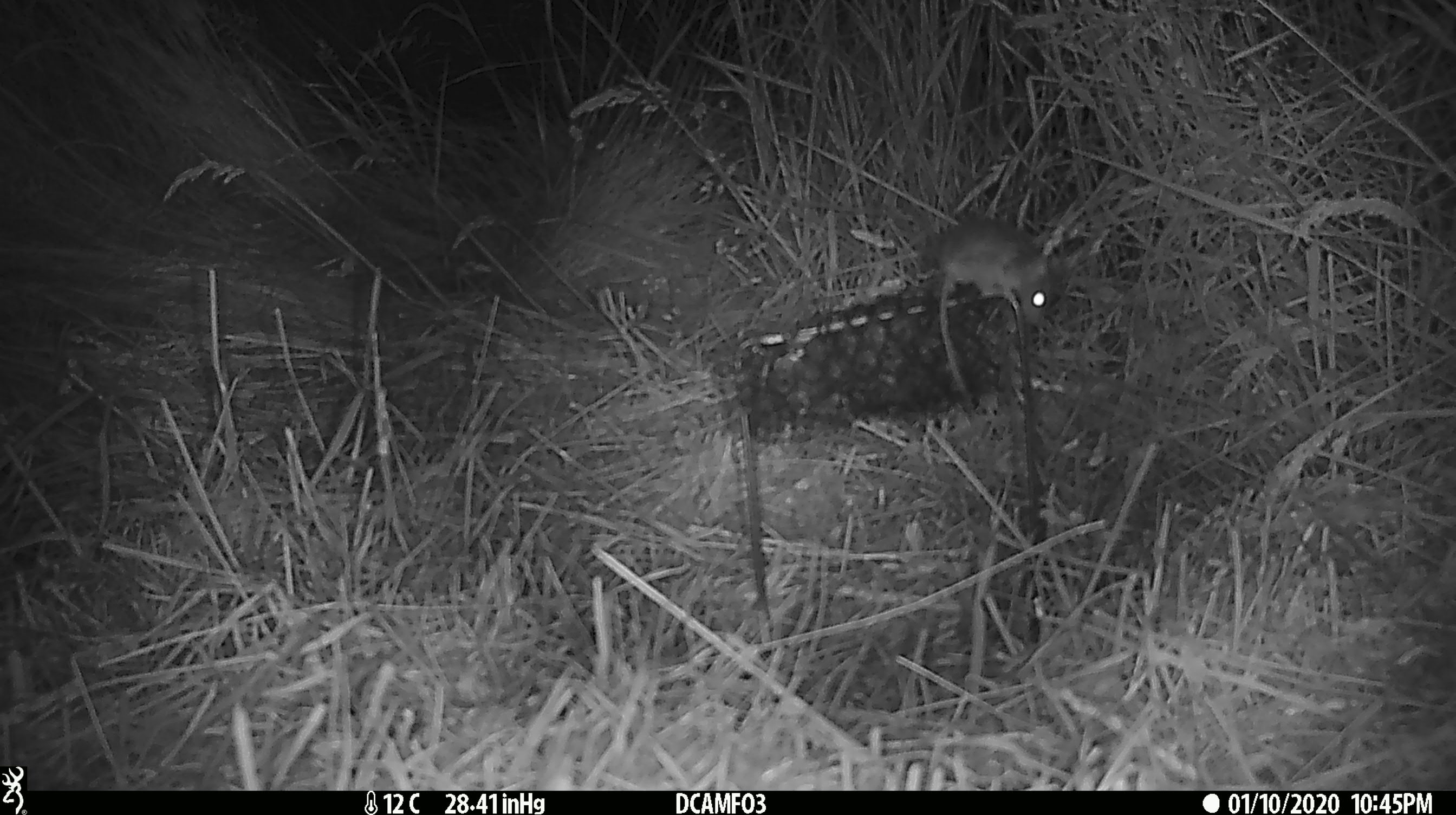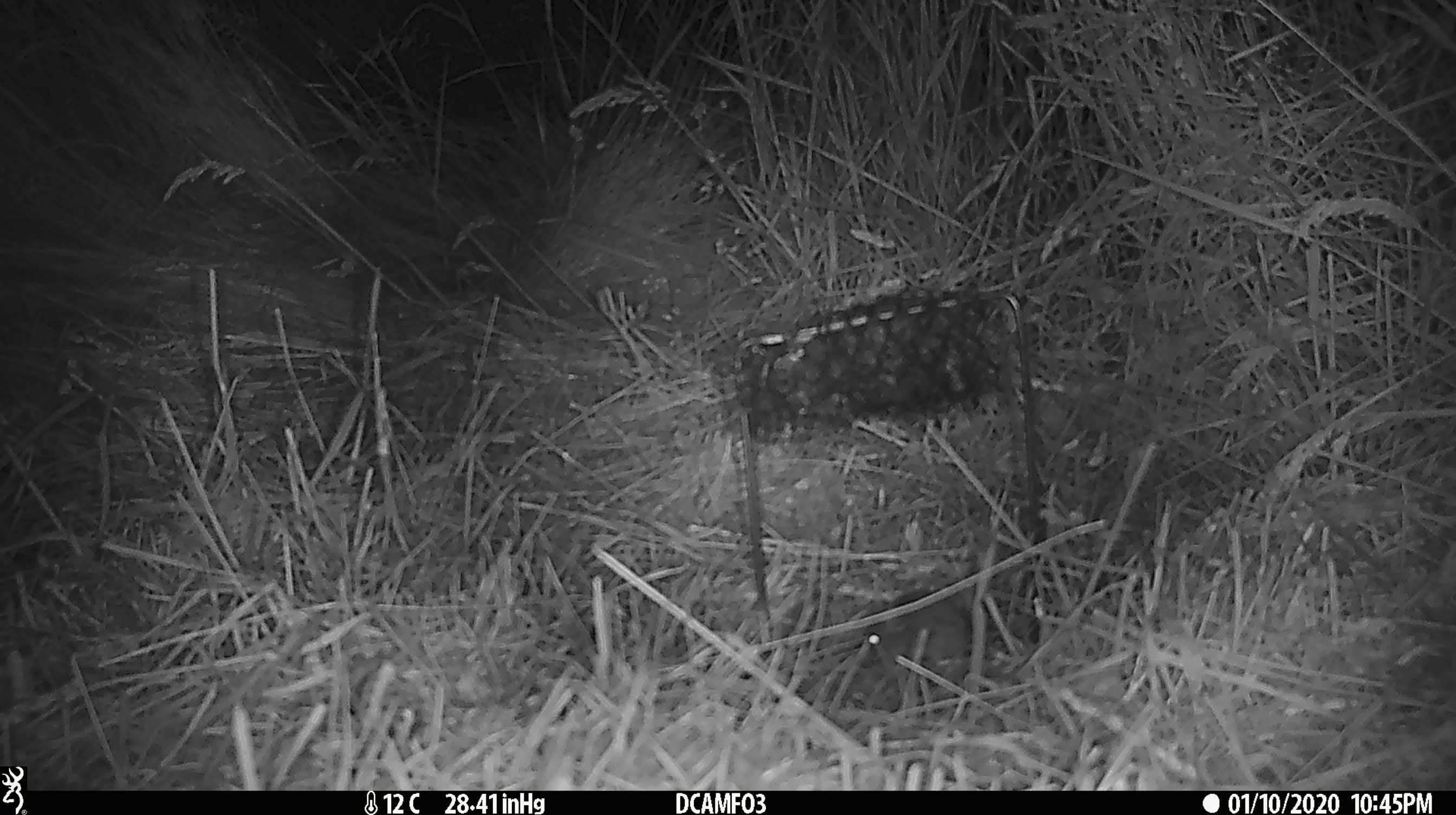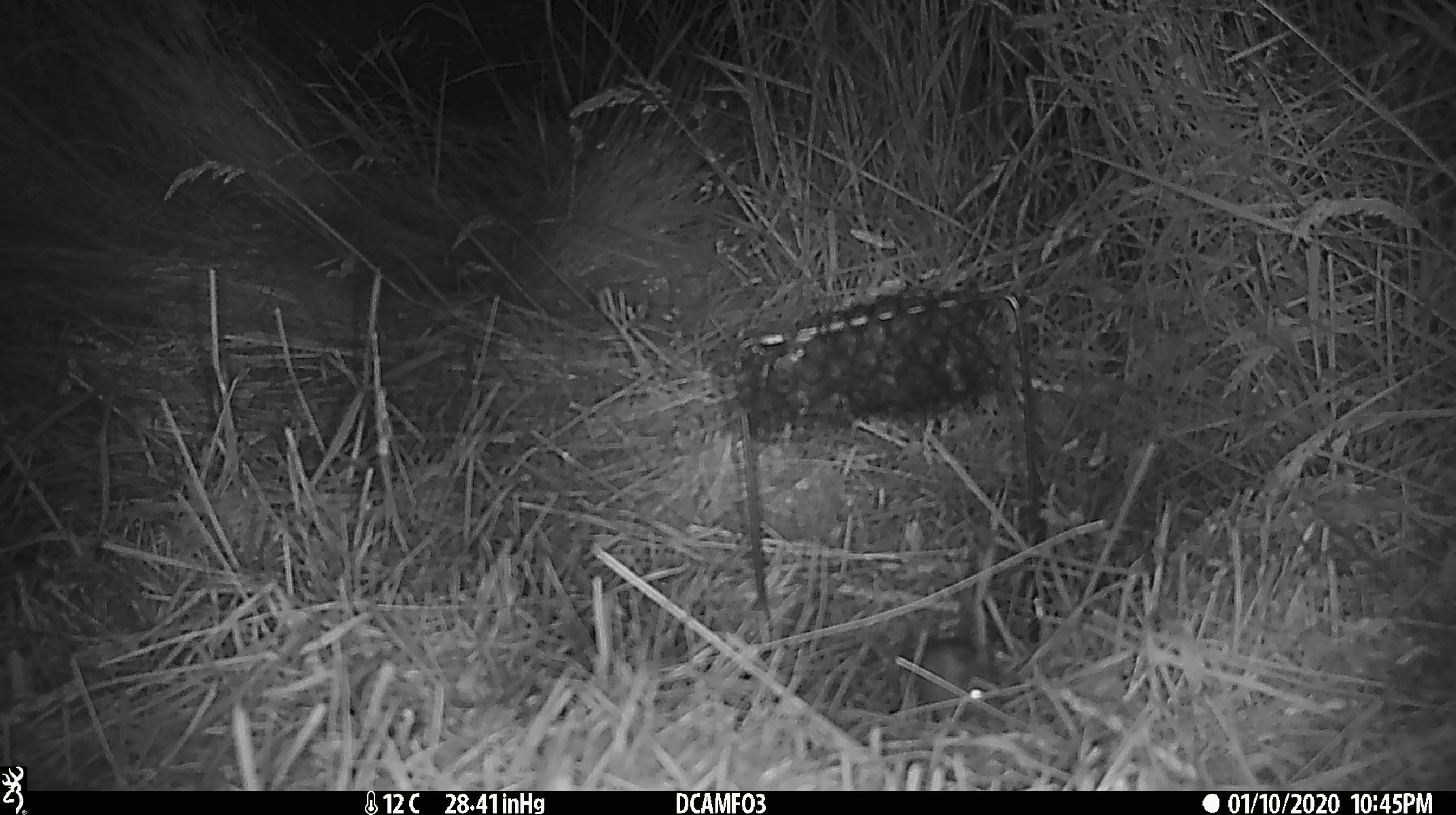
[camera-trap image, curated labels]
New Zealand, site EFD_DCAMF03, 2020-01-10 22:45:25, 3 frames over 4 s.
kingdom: Animalia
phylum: Chordata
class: Mammalia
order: Rodentia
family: Muridae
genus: Mus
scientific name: Mus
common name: mouse